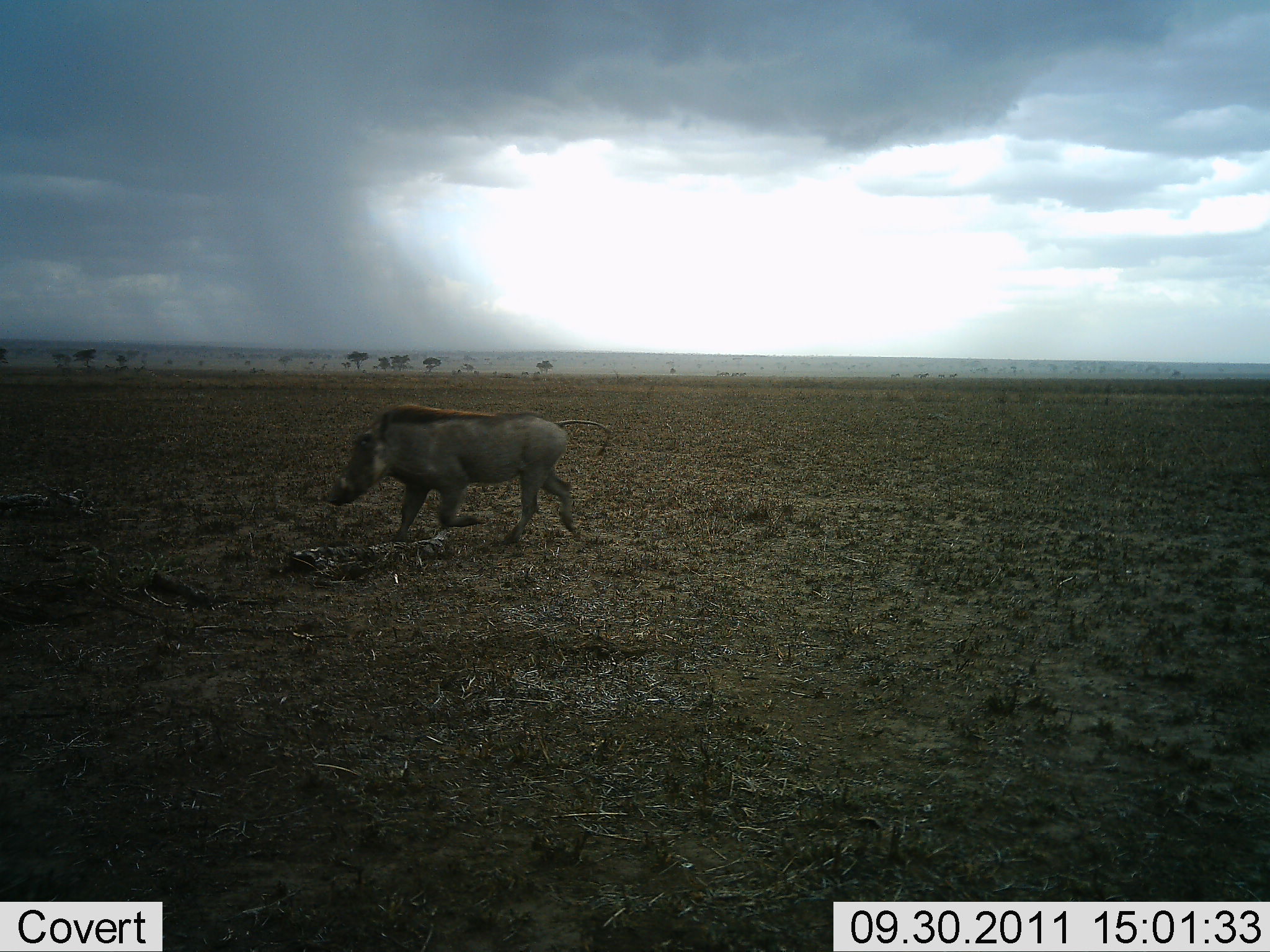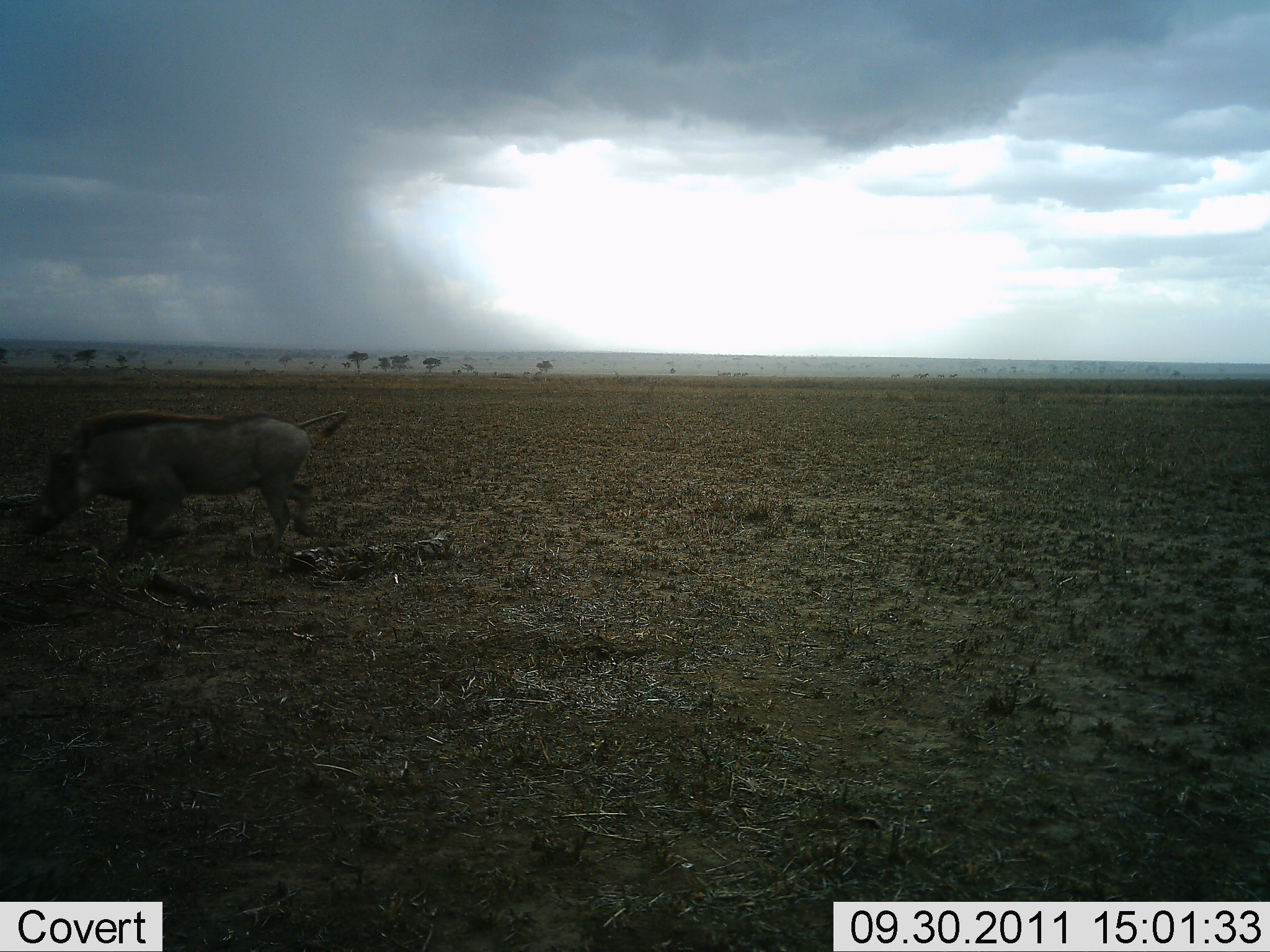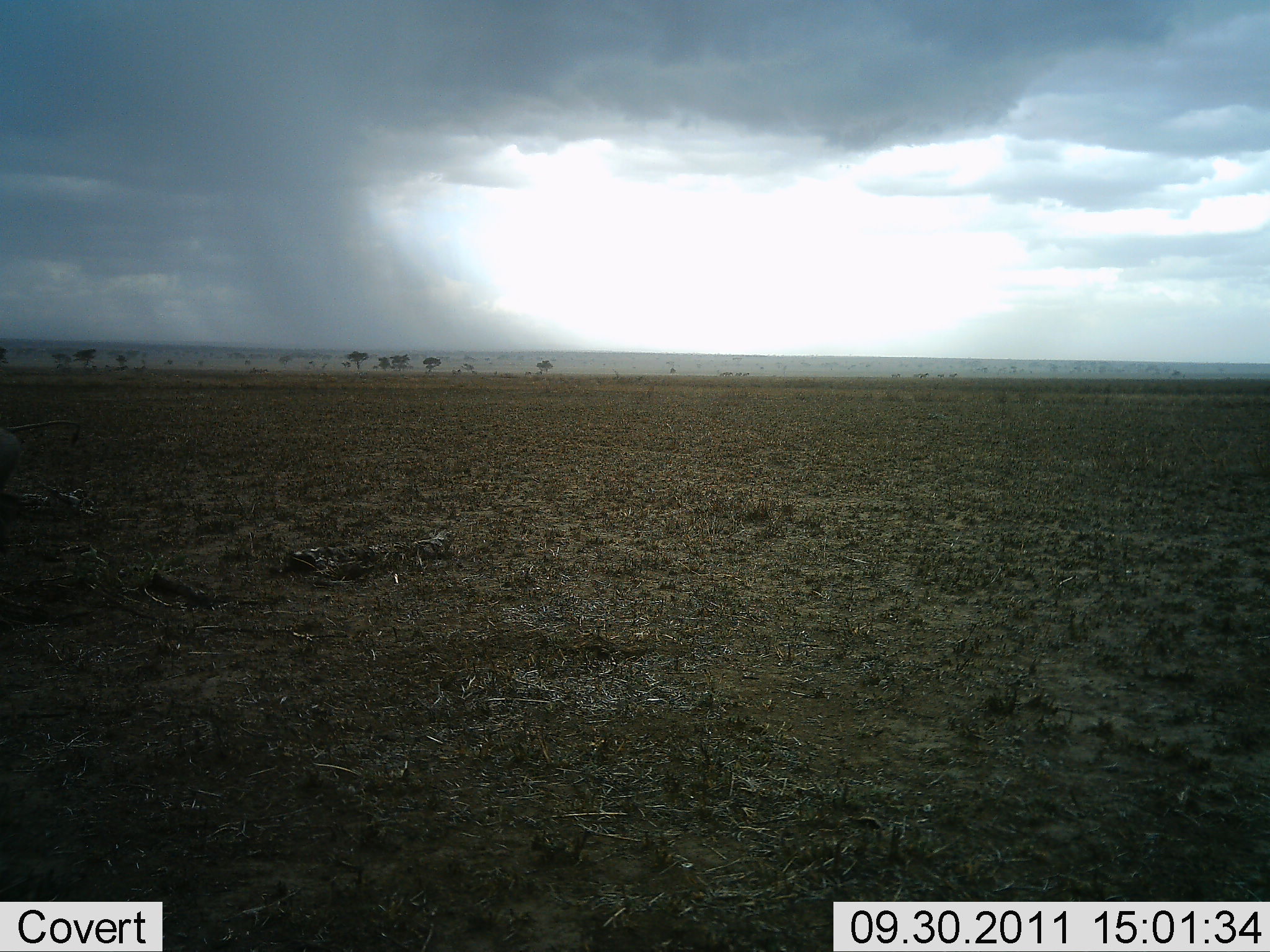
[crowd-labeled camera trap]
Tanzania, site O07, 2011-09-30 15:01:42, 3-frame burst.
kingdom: Animalia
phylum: Chordata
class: Mammalia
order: Artiodactyla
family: Suidae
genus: Phacochoerus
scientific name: Phacochoerus africanus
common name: warthog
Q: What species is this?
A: Warthog (Phacochoerus africanus).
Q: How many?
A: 1.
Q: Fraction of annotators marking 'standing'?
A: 0%.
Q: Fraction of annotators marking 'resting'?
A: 0%.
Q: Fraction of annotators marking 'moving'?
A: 100%.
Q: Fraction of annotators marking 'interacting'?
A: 0%.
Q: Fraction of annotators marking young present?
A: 0%.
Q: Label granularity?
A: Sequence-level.